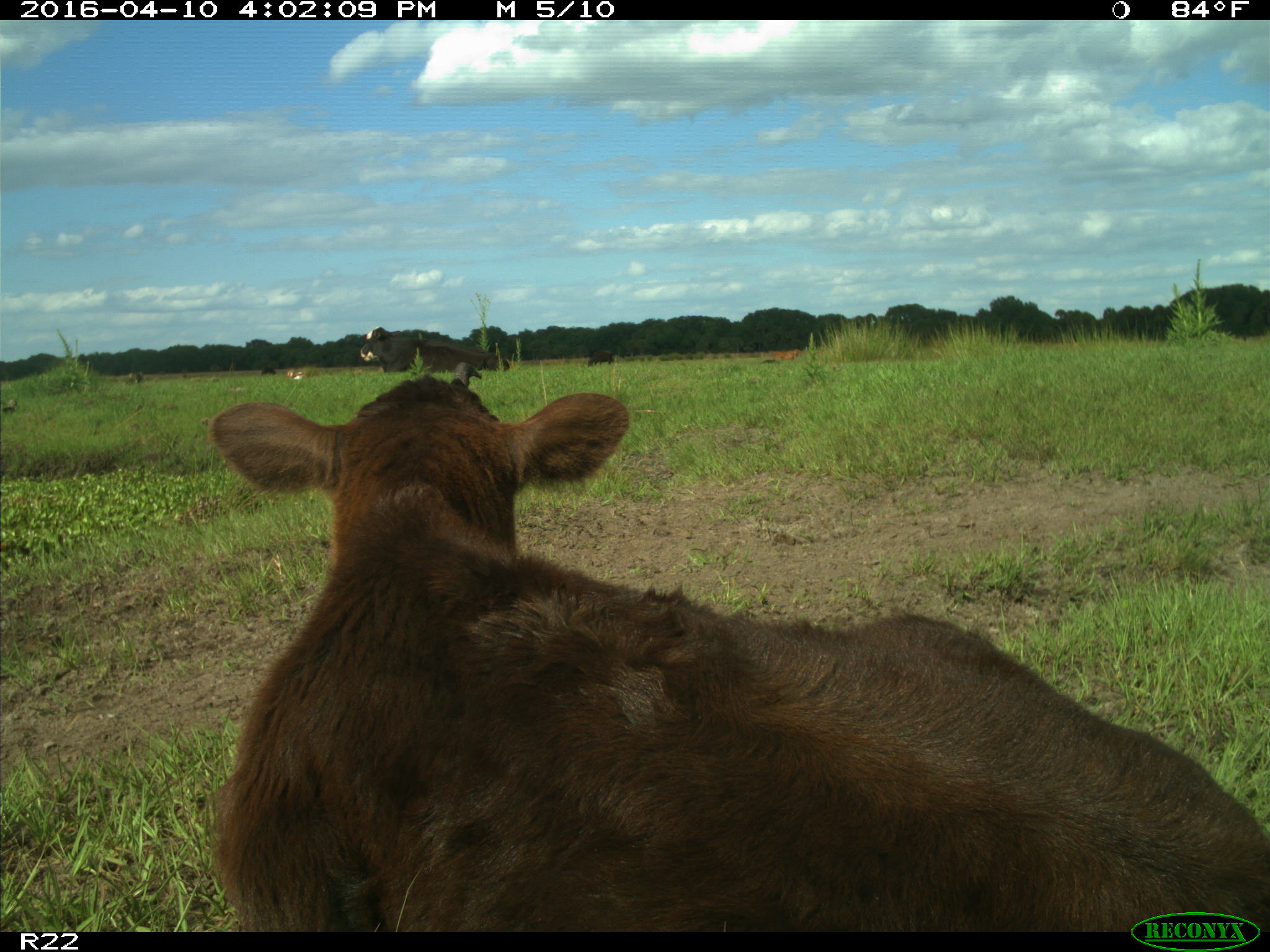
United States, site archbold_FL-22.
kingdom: Animalia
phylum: Chordata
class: Mammalia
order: Artiodactyla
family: Bovidae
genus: Bos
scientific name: Bos taurus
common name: domestic cow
Bos taurus (domestic cow).